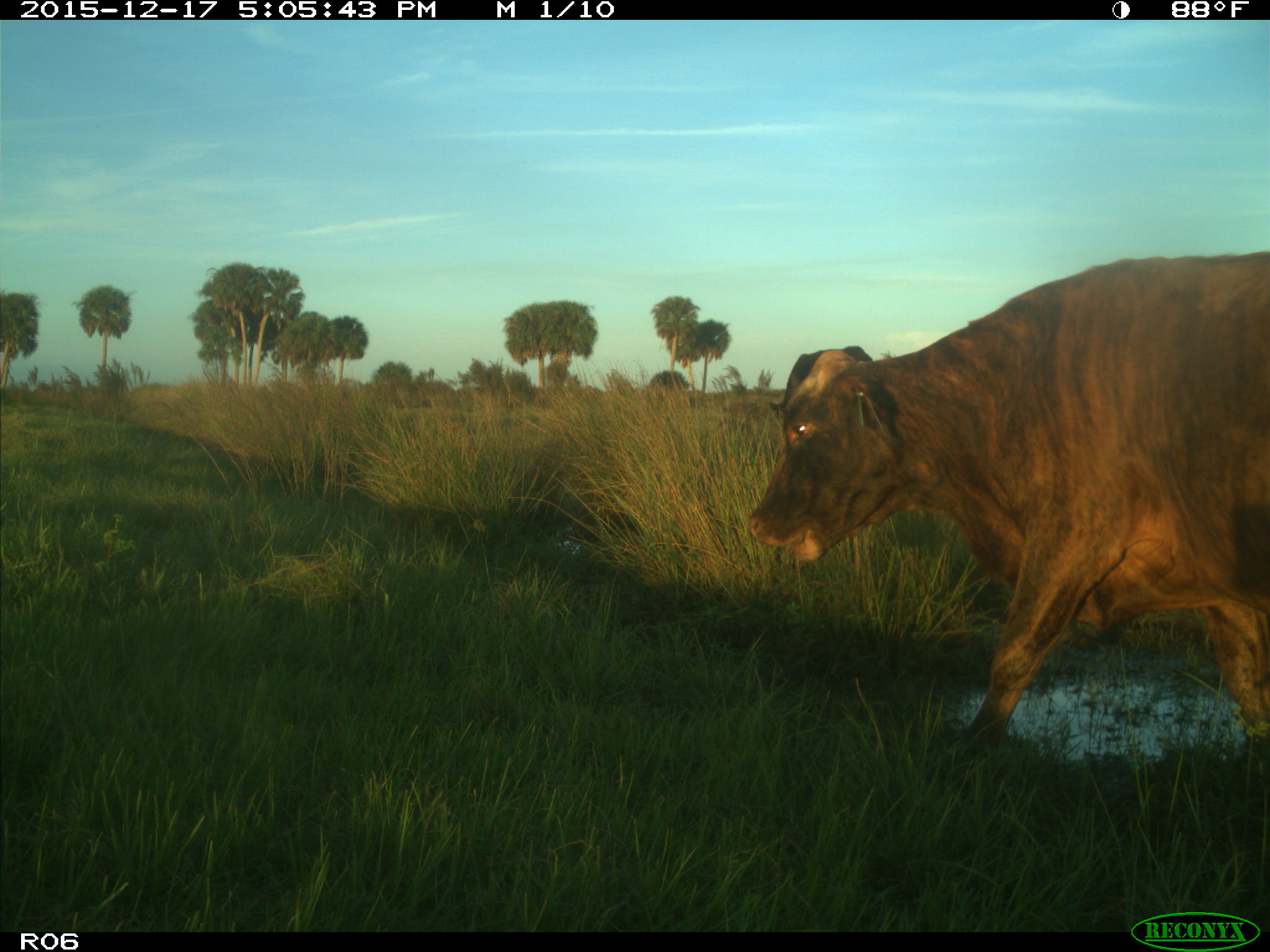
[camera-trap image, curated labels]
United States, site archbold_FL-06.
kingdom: Animalia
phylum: Chordata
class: Mammalia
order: Artiodactyla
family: Bovidae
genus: Bos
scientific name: Bos taurus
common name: domestic cow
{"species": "Bos taurus (domestic cow)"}